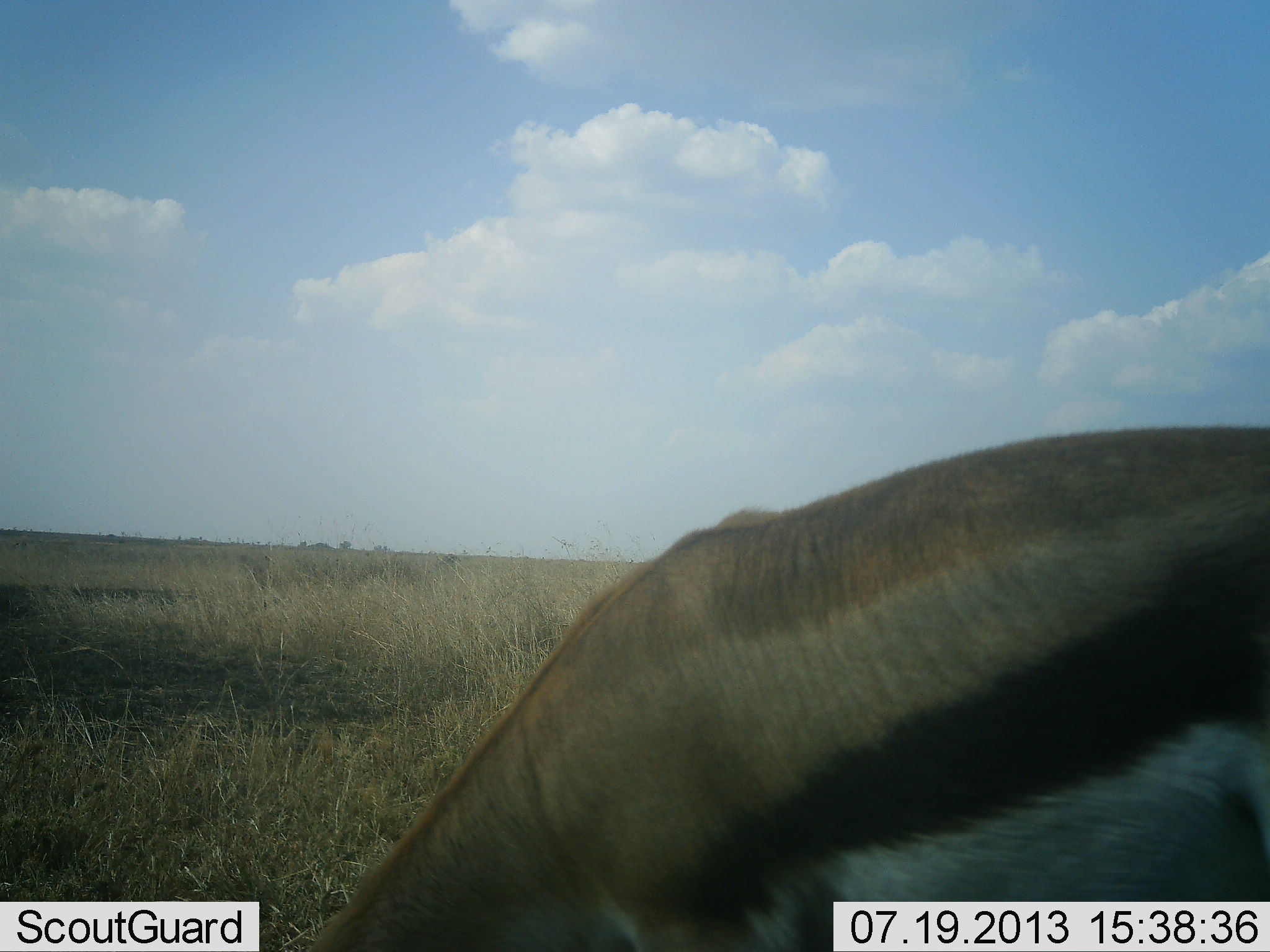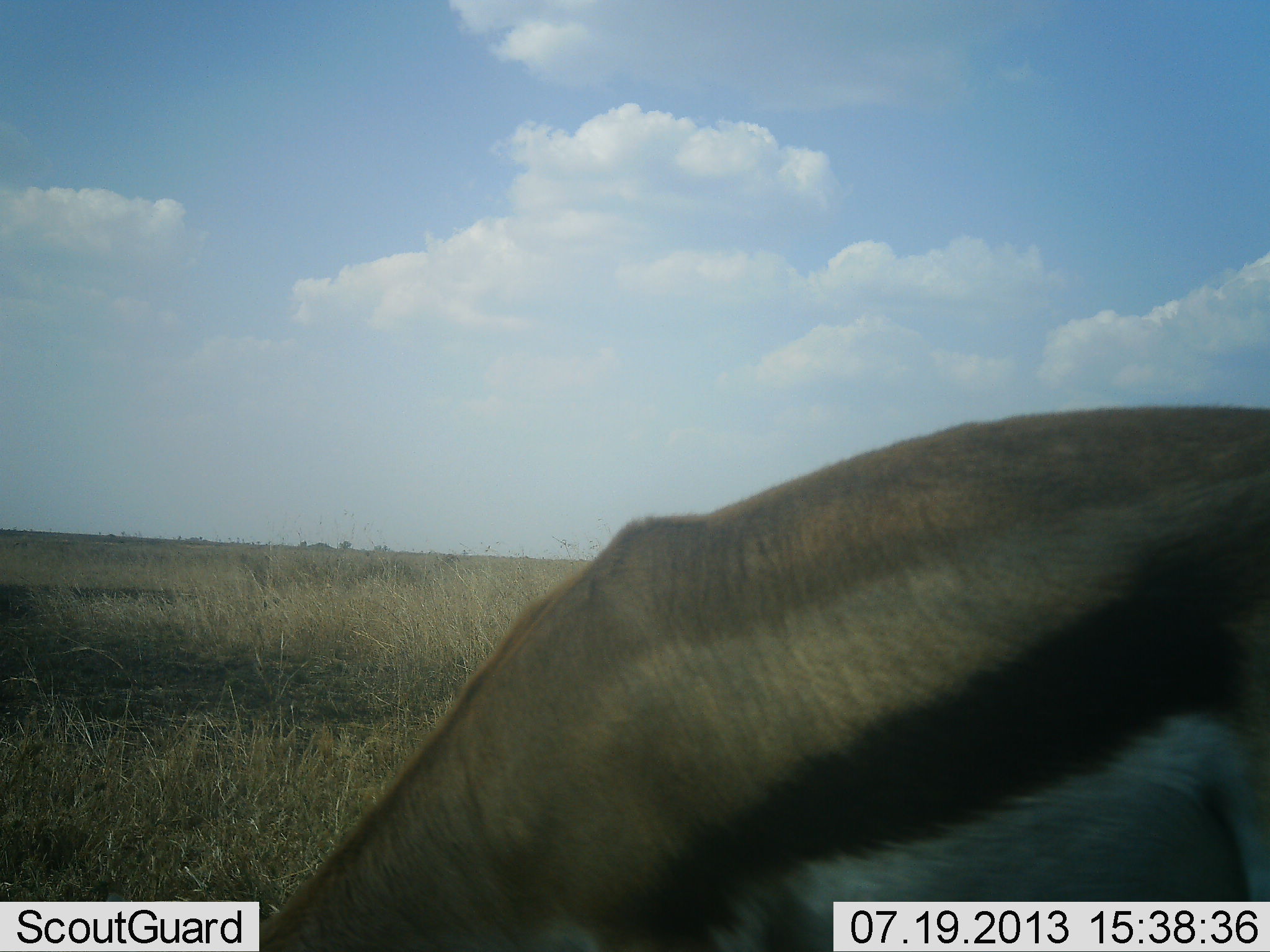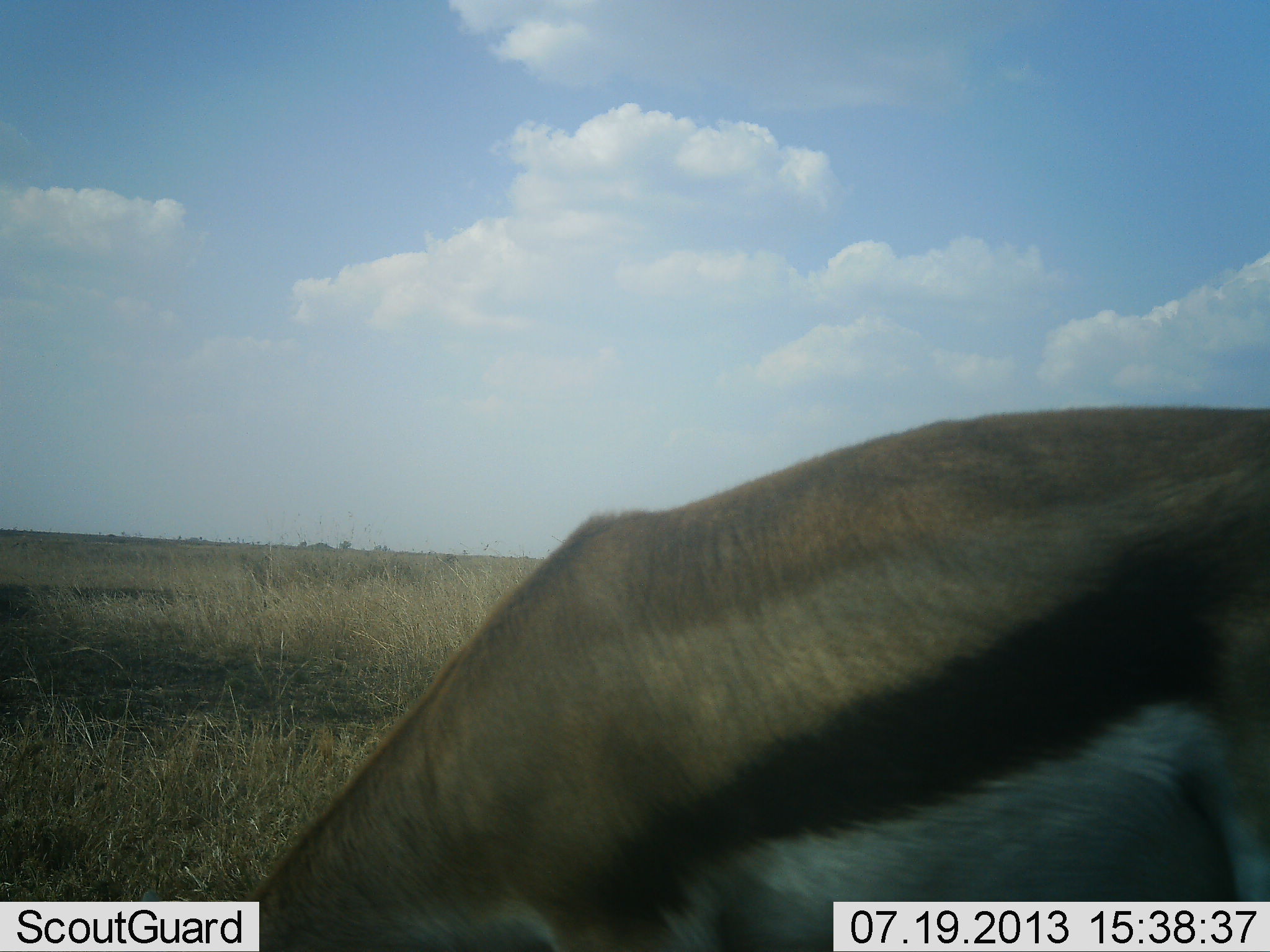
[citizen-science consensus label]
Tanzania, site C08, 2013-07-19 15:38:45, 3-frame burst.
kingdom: Animalia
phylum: Chordata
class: Mammalia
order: Artiodactyla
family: Bovidae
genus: Eudorcas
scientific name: Eudorcas thomsonii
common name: thomson's gazelle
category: gazellethomsons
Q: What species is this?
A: Gazellethomsons (thomson's gazelle) (Eudorcas thomsonii).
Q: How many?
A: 1.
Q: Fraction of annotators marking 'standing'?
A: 47%.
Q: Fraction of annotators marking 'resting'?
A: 0%.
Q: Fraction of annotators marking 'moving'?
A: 7%.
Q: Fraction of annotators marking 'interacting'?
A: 0%.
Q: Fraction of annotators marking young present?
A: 0%.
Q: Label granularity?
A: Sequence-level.